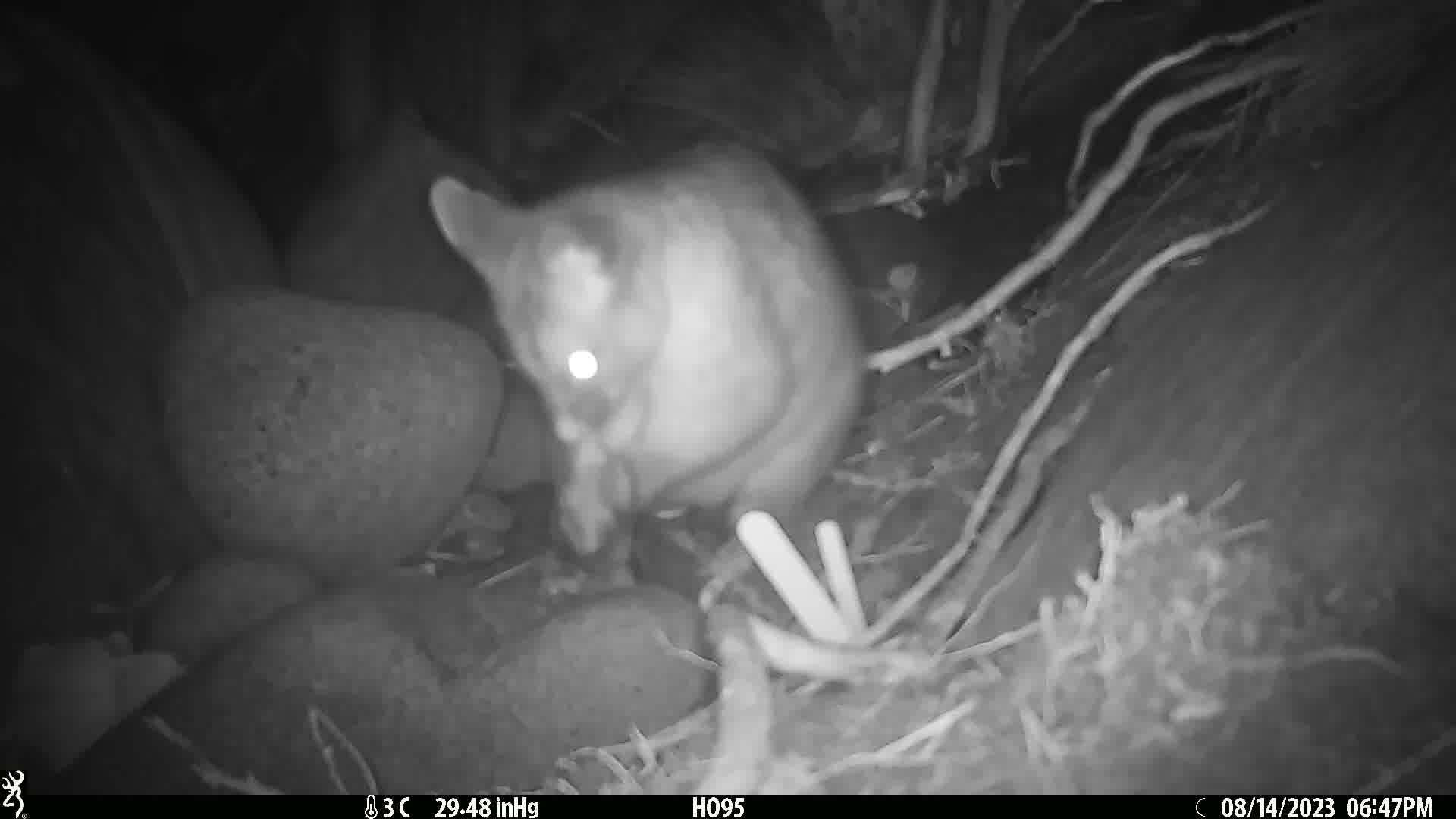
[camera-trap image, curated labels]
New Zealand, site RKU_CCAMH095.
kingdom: Animalia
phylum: Chordata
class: Mammalia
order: Diprotodontia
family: Phalangeridae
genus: Trichosurus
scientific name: Trichosurus vulpecula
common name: common brushtail possum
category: possum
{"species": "possum (common brushtail possum) (Trichosurus vulpecula)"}